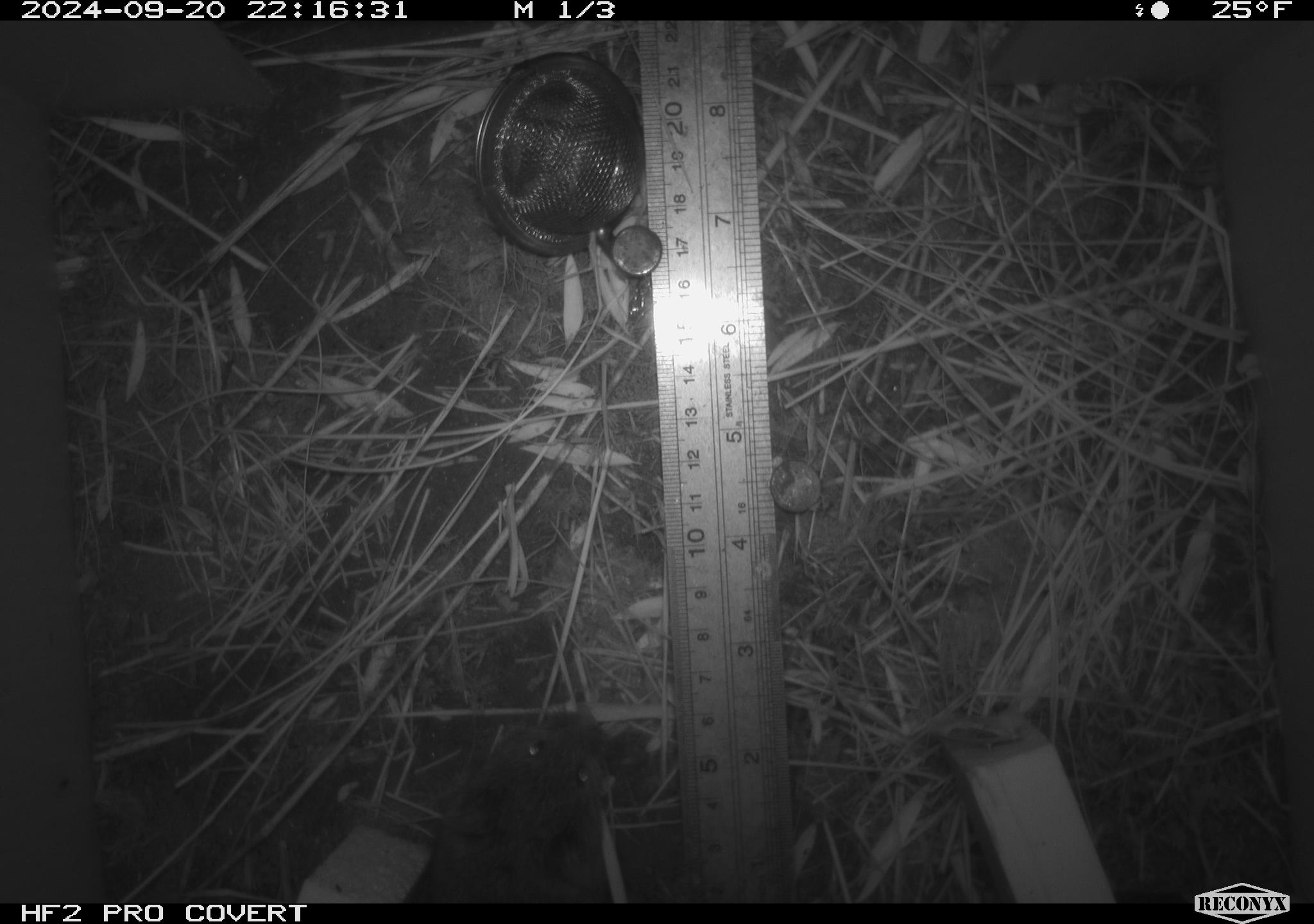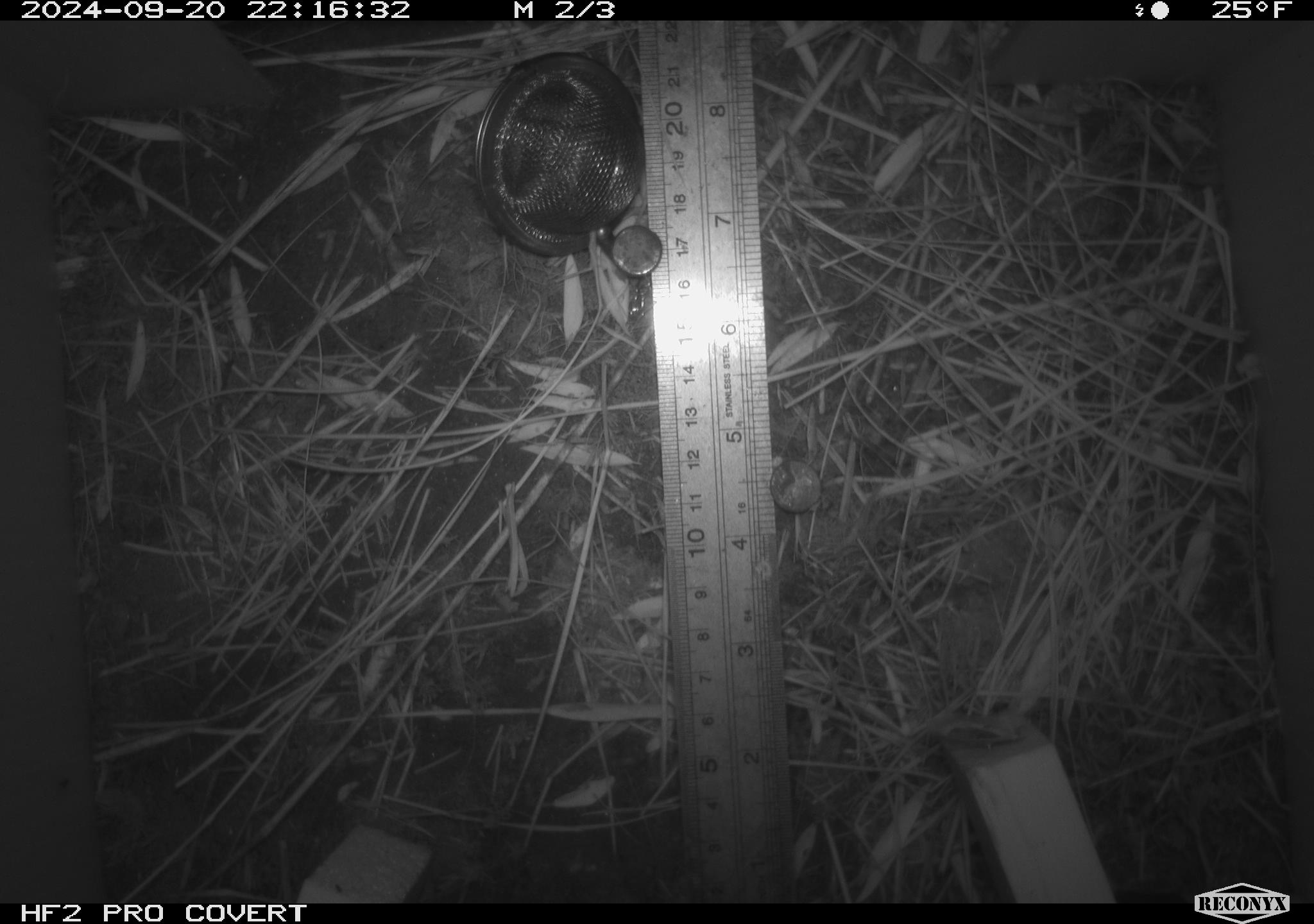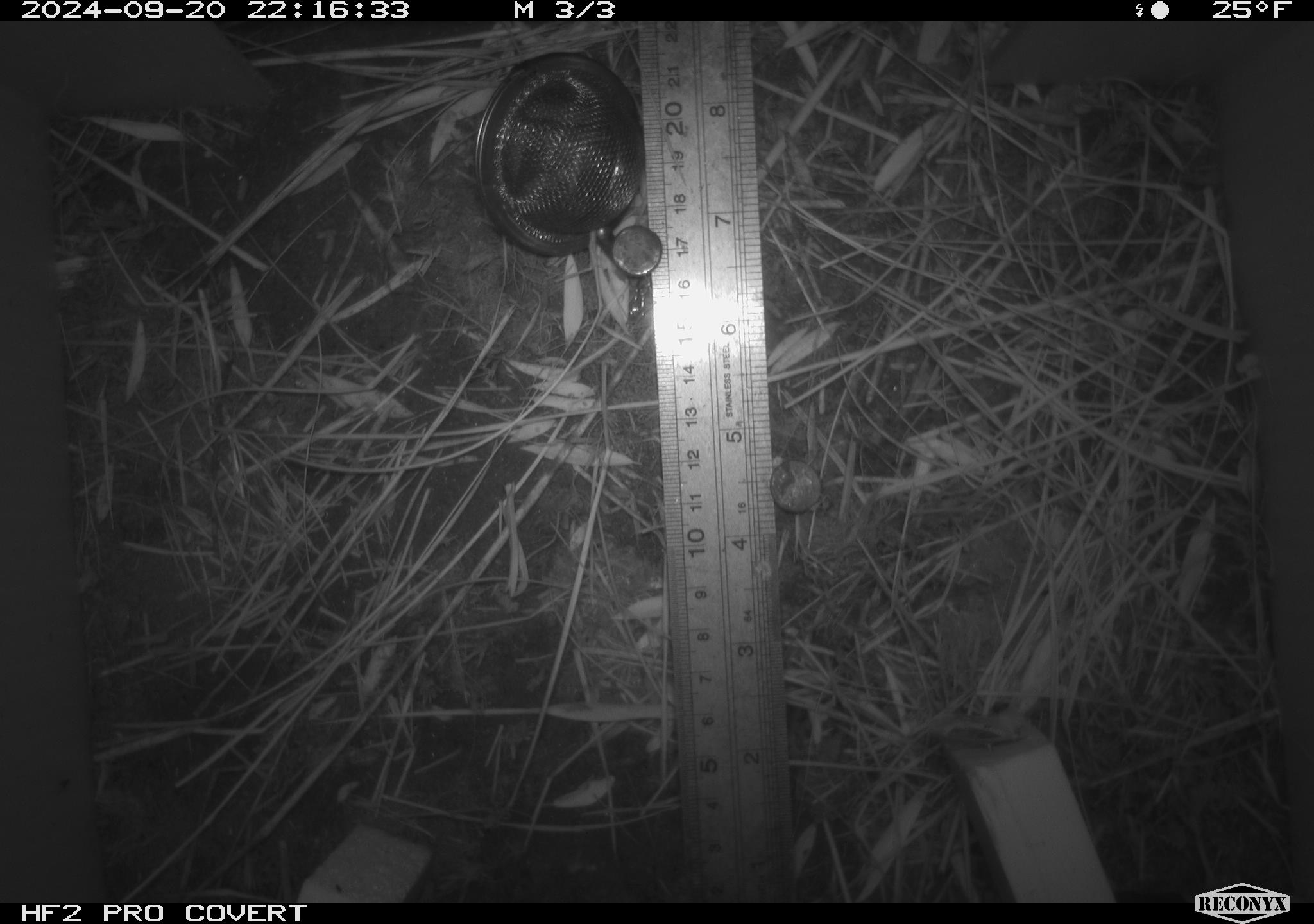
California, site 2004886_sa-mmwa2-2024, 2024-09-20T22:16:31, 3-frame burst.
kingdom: Animalia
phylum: Chordata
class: Mammalia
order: Rodentia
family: Cricetidae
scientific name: Arvicolinae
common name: voles, lemmings, and muskrats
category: arvicolinae subfamily